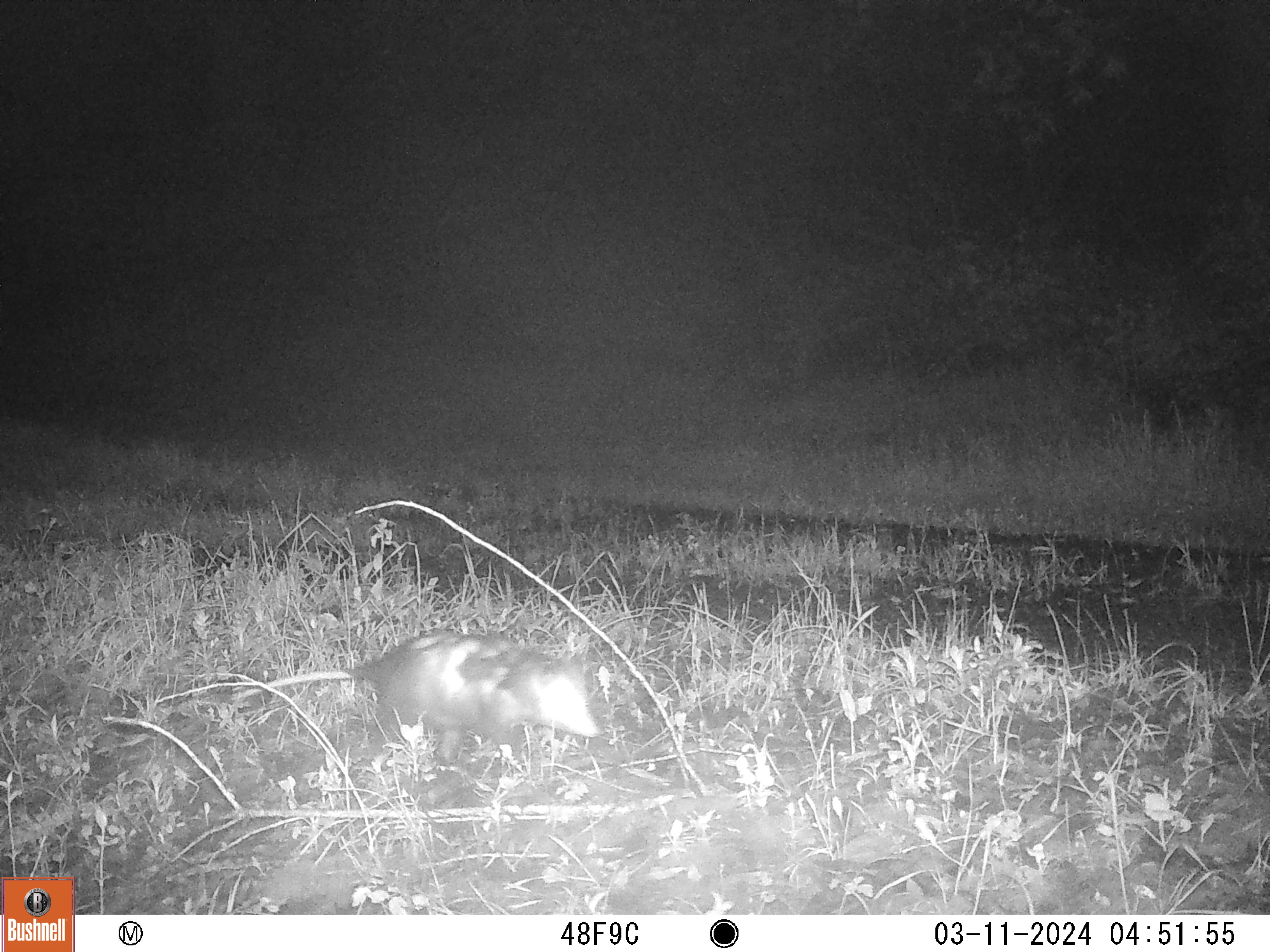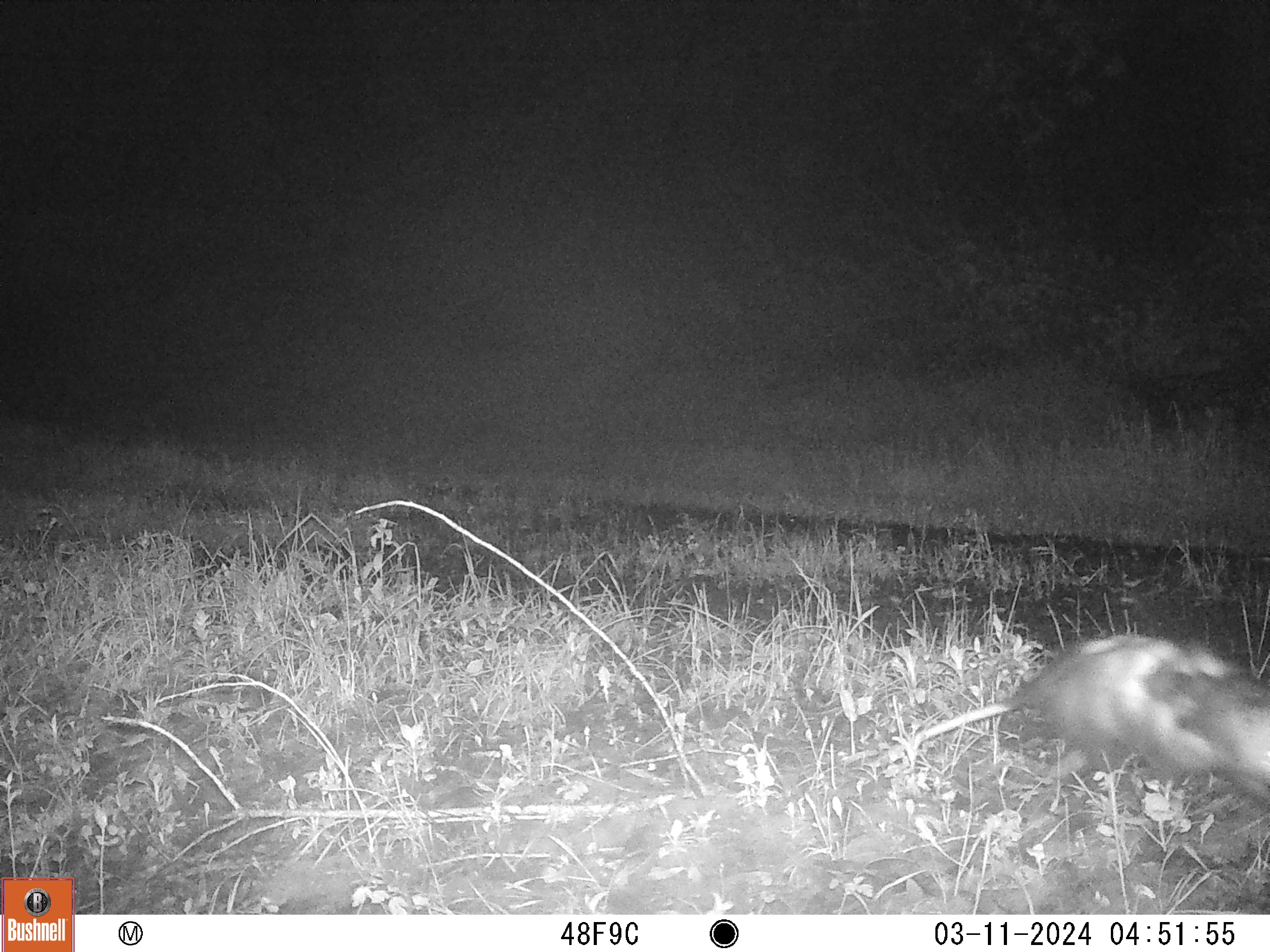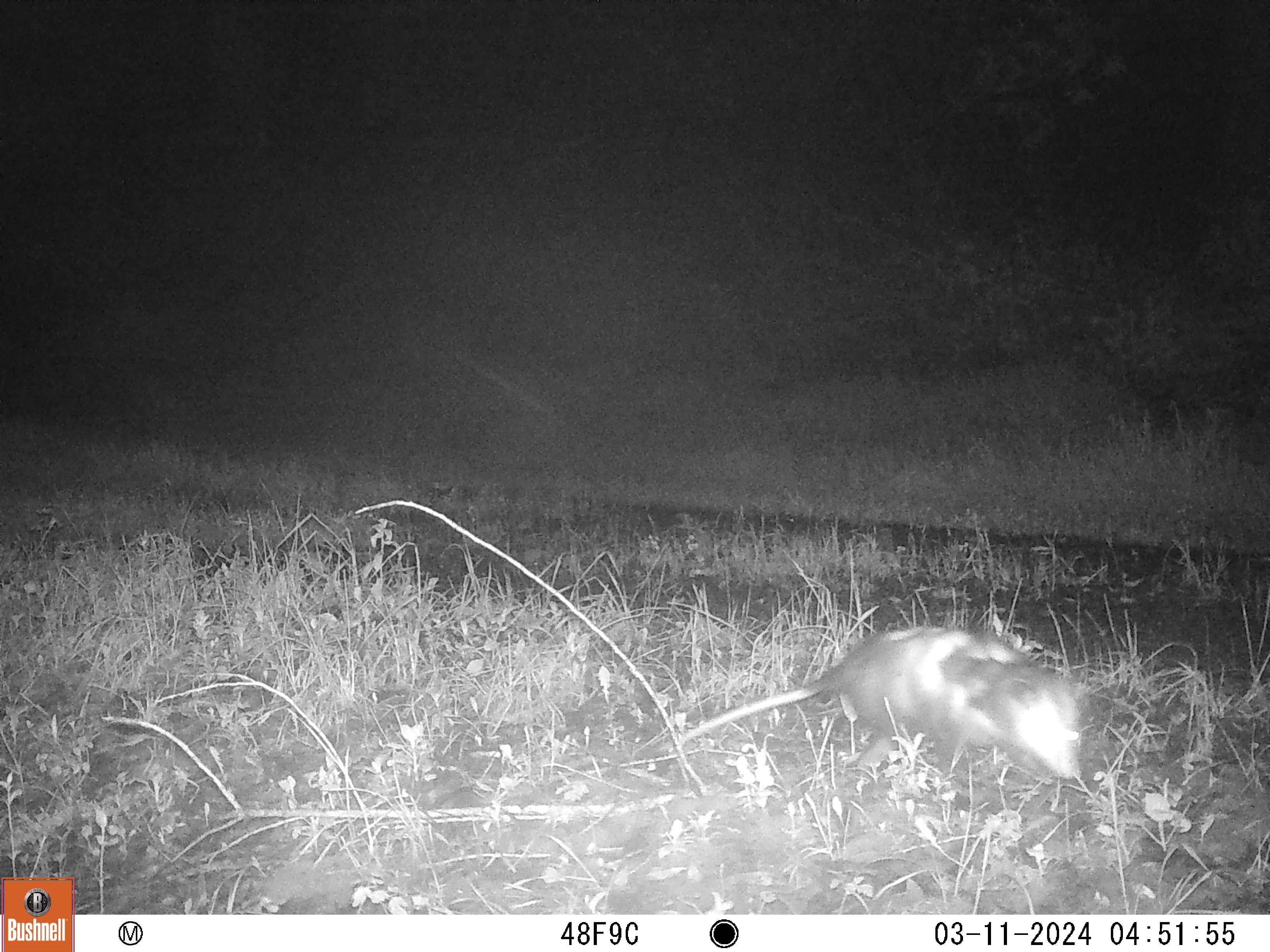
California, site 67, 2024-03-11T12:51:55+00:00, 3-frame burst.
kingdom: Animalia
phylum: Chordata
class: Mammalia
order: Didelphimorphia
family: Didelphidae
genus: Didelphis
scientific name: Didelphis virginiana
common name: virginia opossum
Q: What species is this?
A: Virginia opossum (Didelphis virginiana).